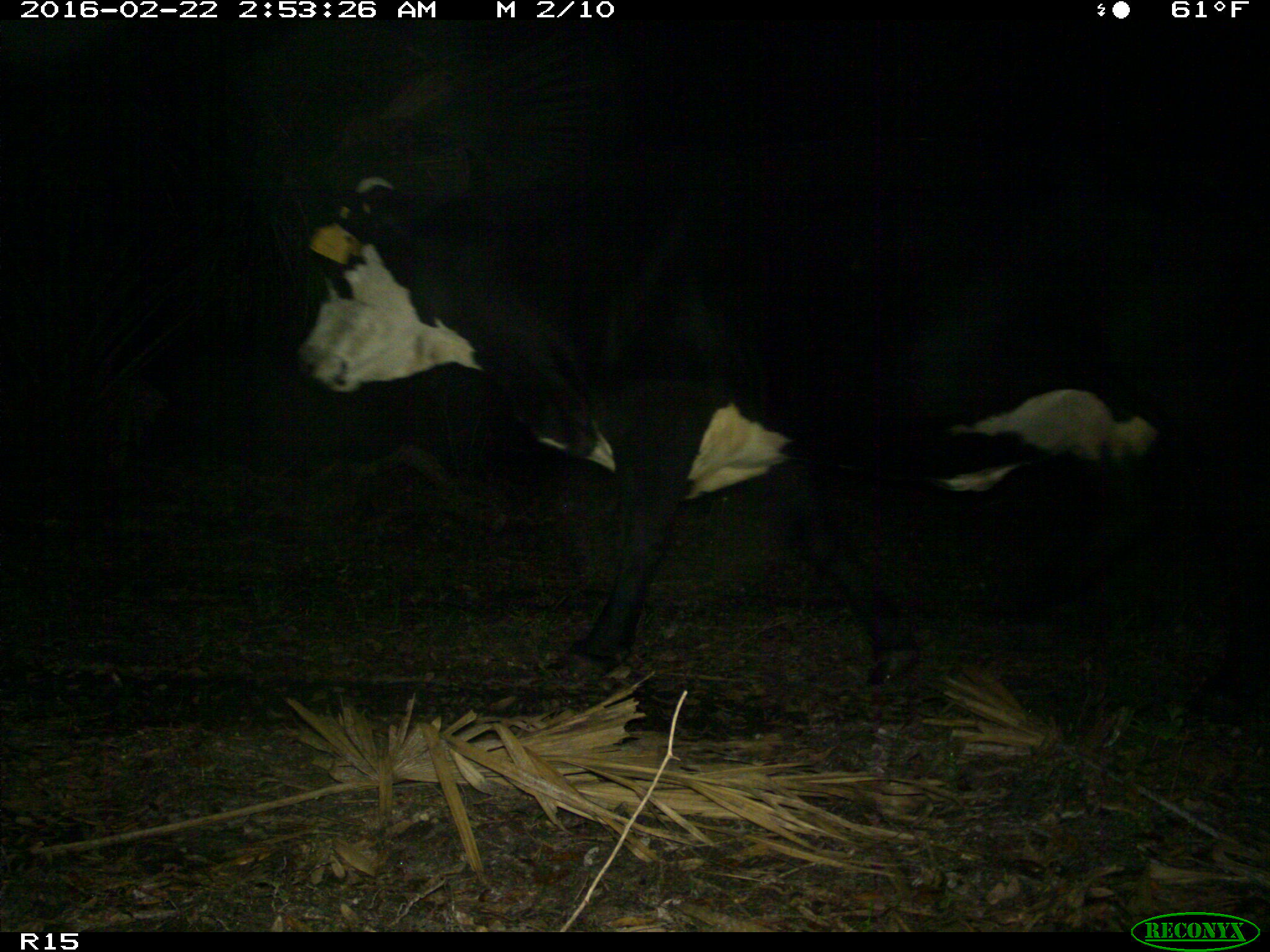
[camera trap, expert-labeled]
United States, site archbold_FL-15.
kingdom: Animalia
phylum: Chordata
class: Mammalia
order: Artiodactyla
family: Bovidae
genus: Bos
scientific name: Bos taurus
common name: domestic cow